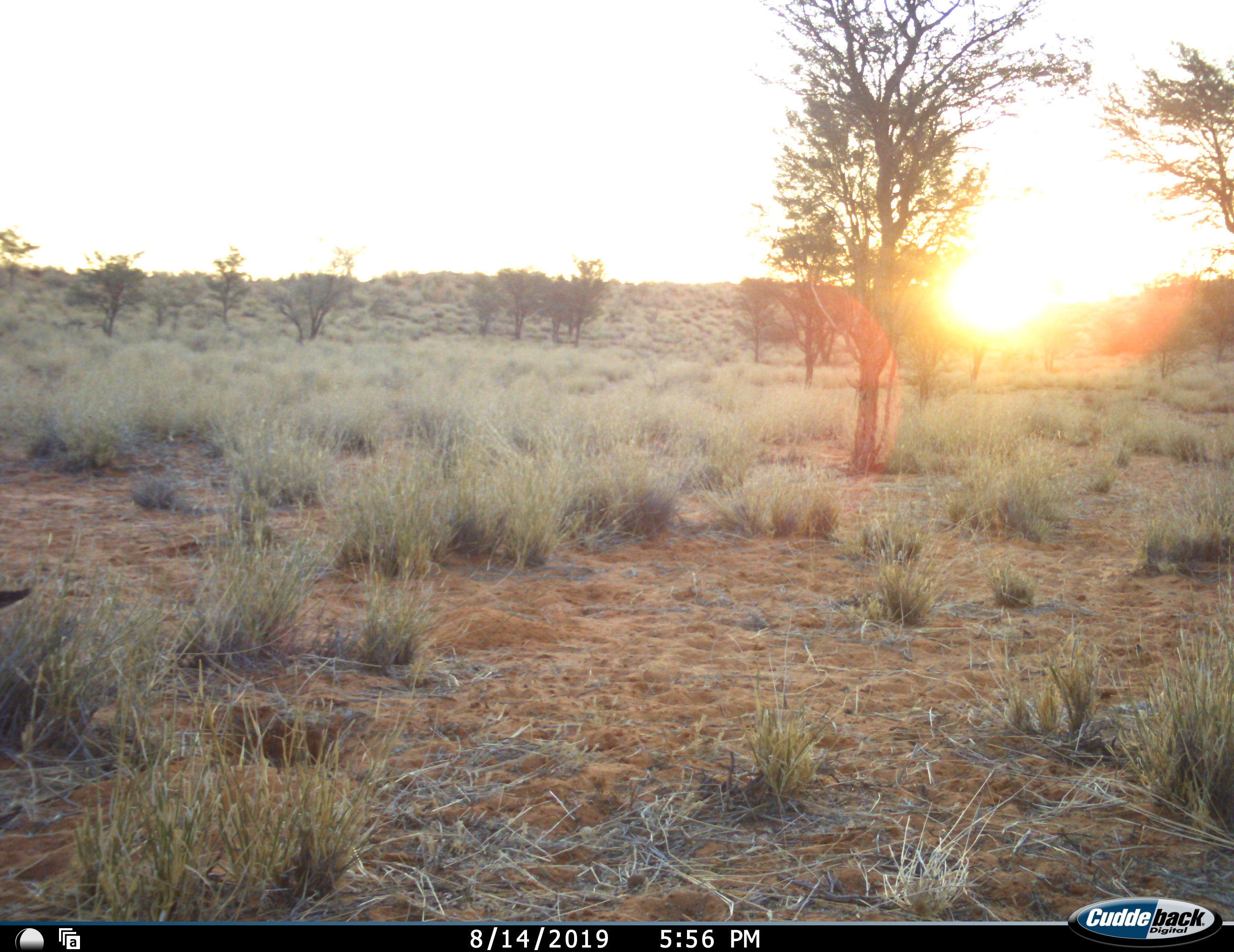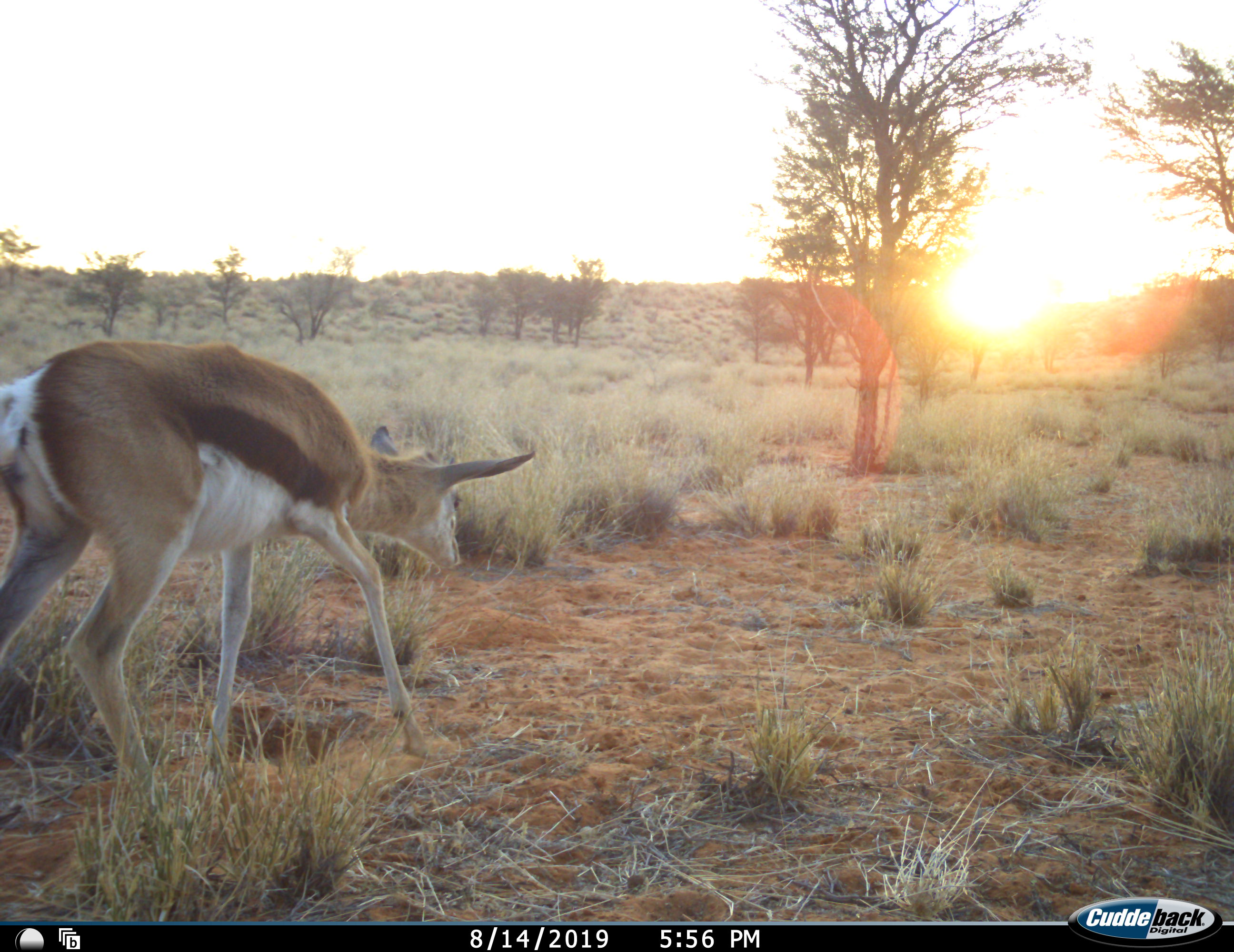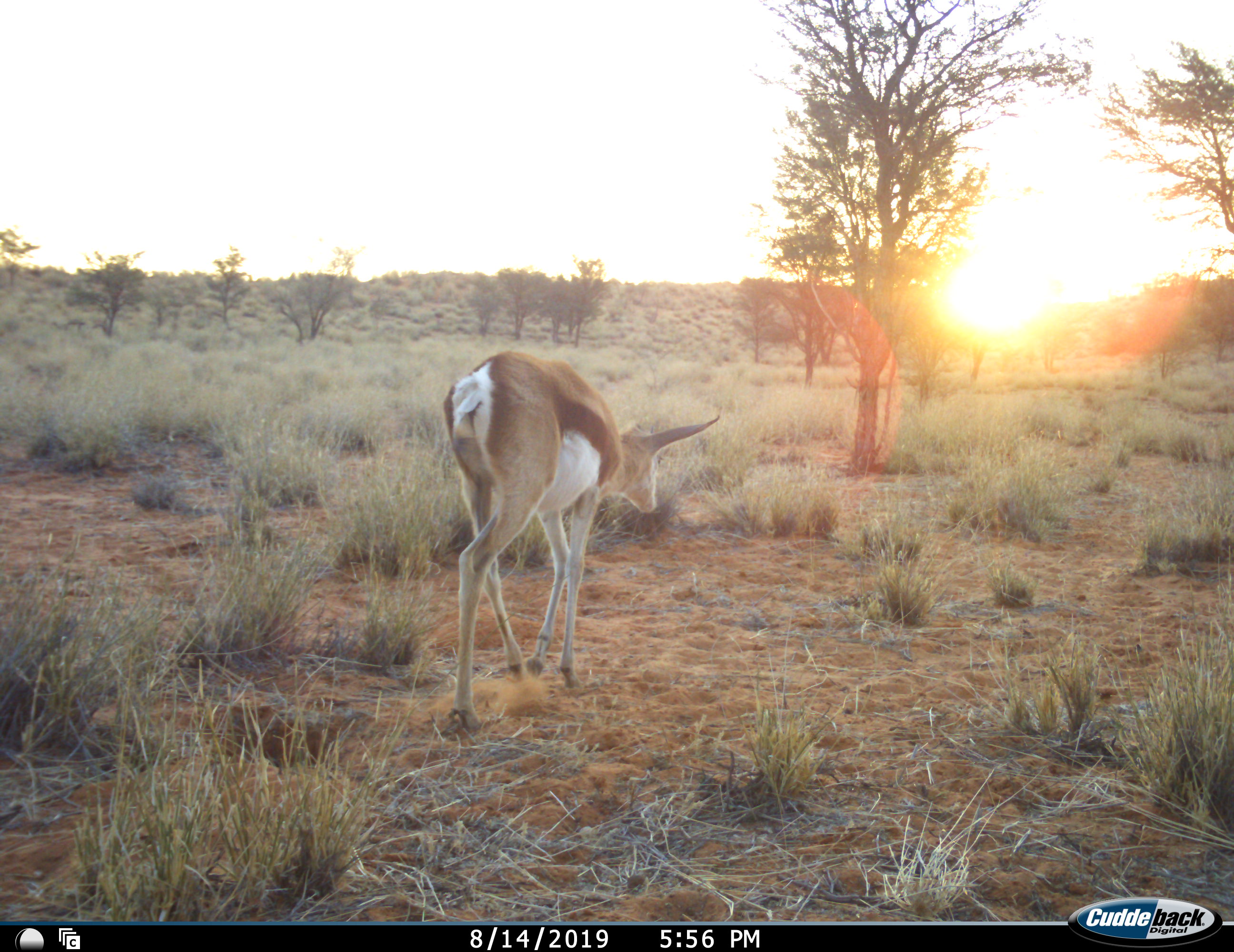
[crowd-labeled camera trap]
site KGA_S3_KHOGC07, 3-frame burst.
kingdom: Animalia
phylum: Chordata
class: Mammalia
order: Artiodactyla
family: Bovidae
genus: Antidorcas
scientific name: Antidorcas marsupialis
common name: springbok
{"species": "springbok (Antidorcas marsupialis)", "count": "1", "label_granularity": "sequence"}